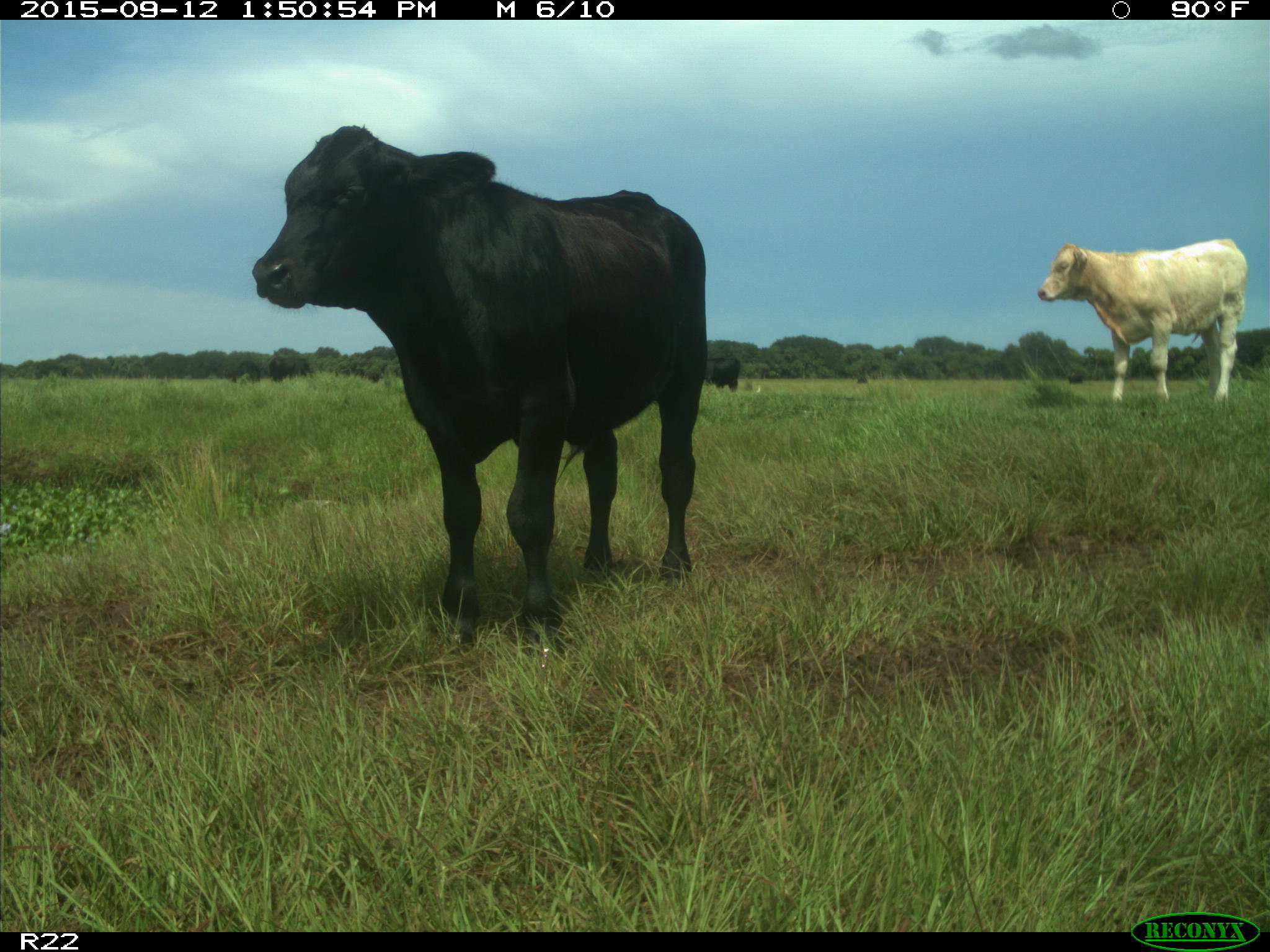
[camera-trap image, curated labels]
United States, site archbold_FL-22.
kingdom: Animalia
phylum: Chordata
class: Mammalia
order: Artiodactyla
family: Bovidae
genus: Bos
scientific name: Bos taurus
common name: domestic cow